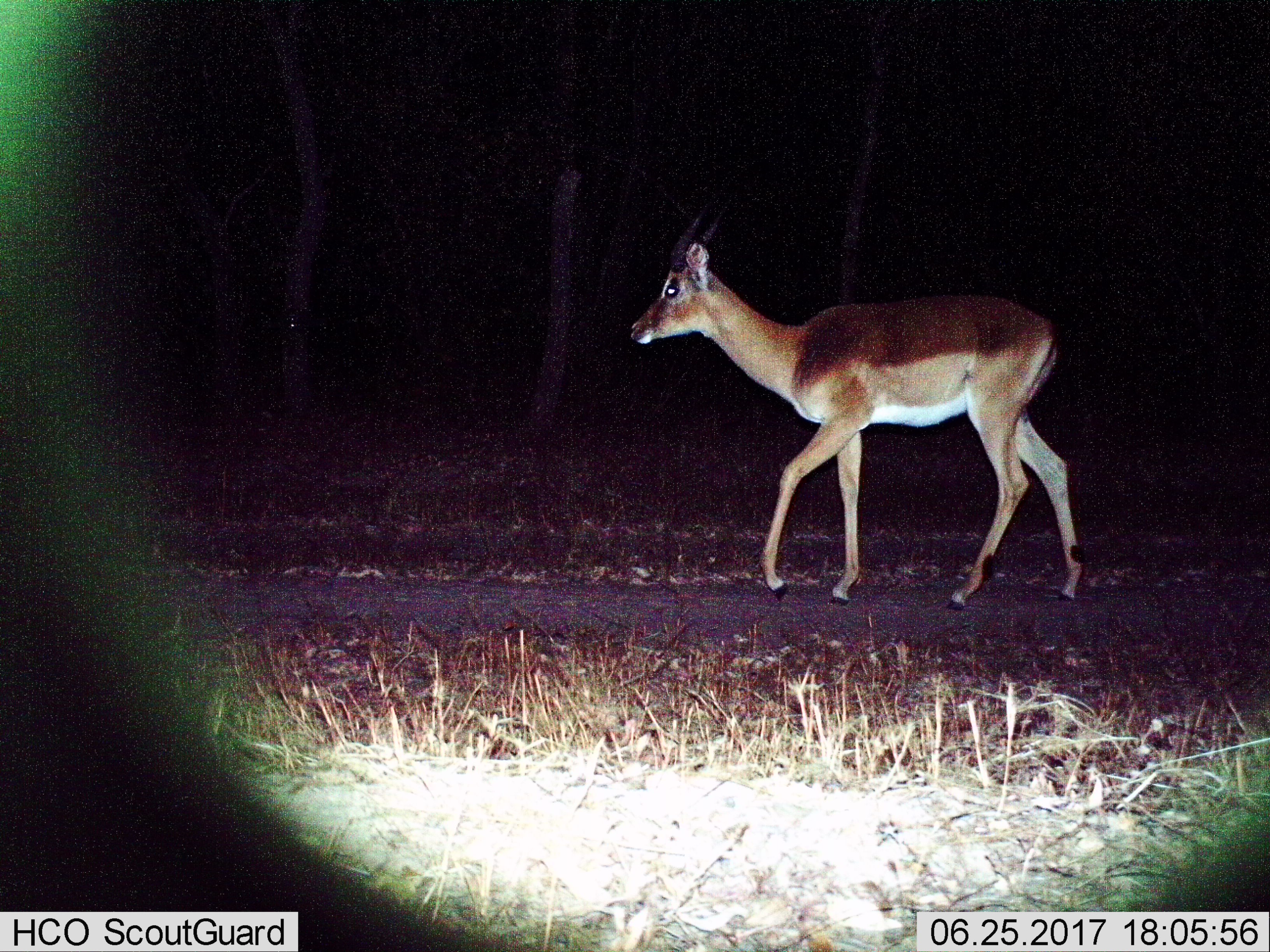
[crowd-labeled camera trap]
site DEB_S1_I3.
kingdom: Animalia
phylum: Chordata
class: Mammalia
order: Artiodactyla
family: Bovidae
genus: Aepyceros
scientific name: Aepyceros melampus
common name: impala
Impala (Aepyceros melampus), count 1. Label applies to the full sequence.